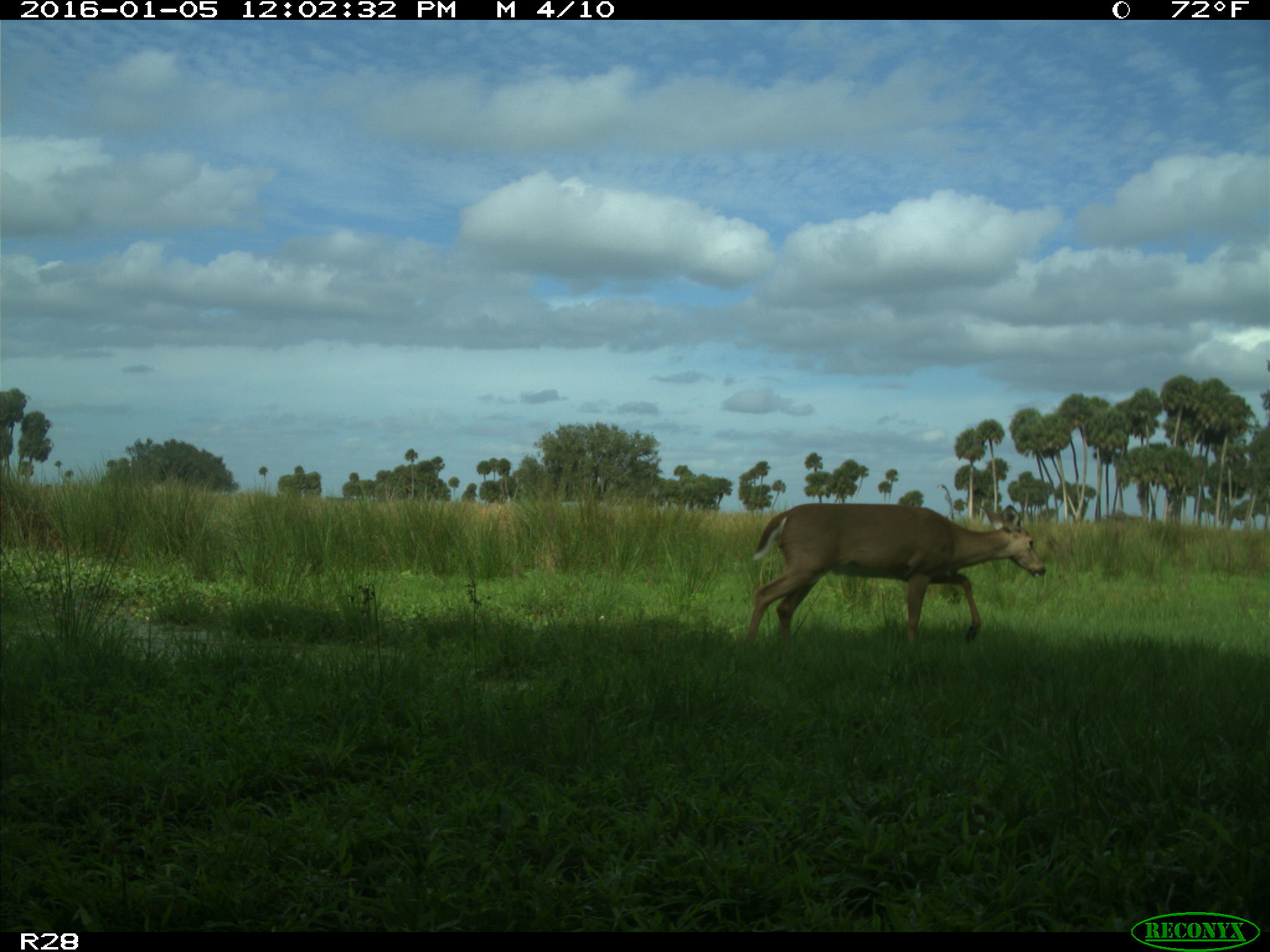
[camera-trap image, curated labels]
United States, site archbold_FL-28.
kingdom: Animalia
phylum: Chordata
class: Mammalia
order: Artiodactyla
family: Cervidae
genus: Odocoileus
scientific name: Odocoileus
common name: deer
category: unidentified deer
Unidentified deer (deer) (Odocoileus).